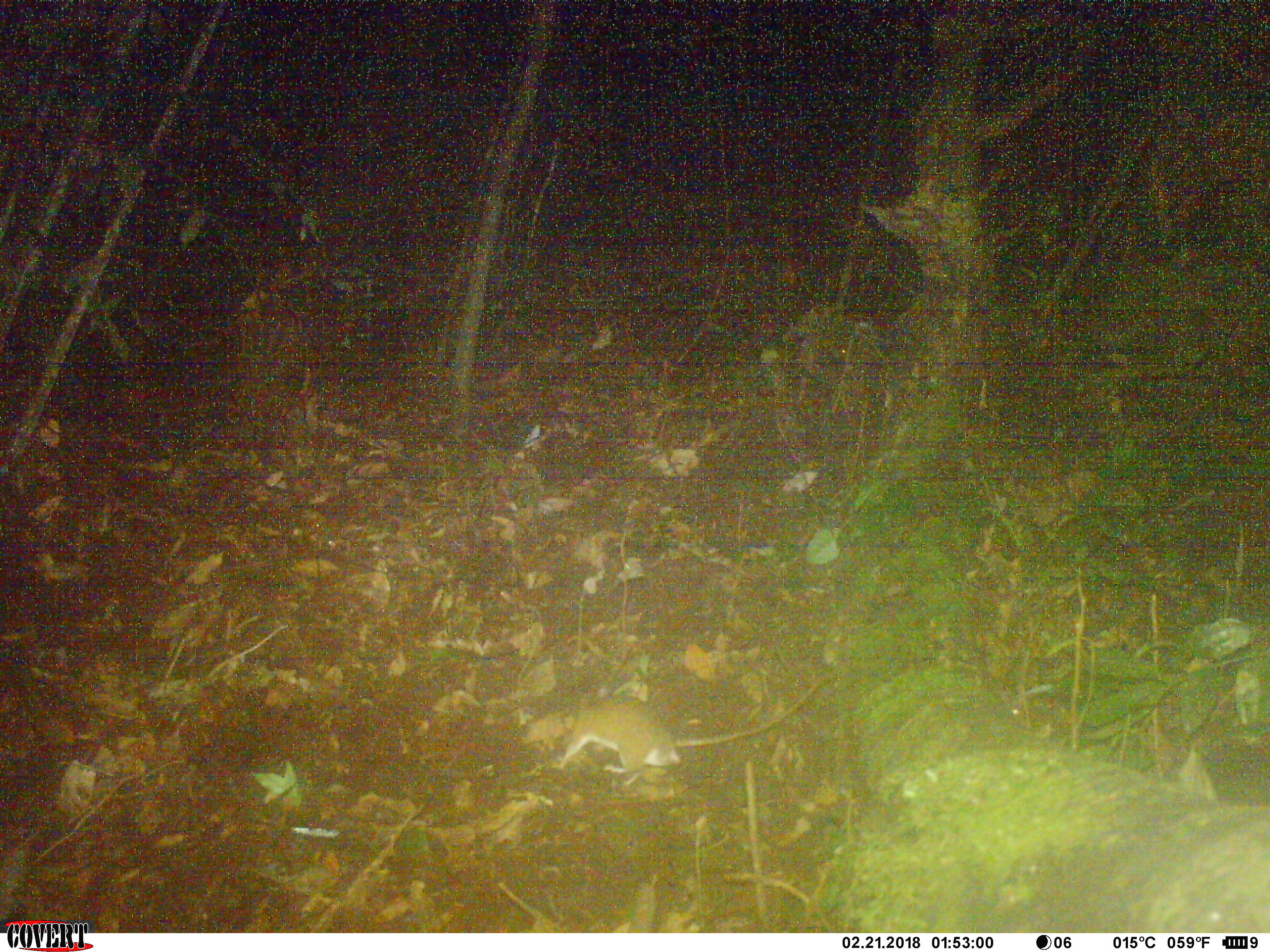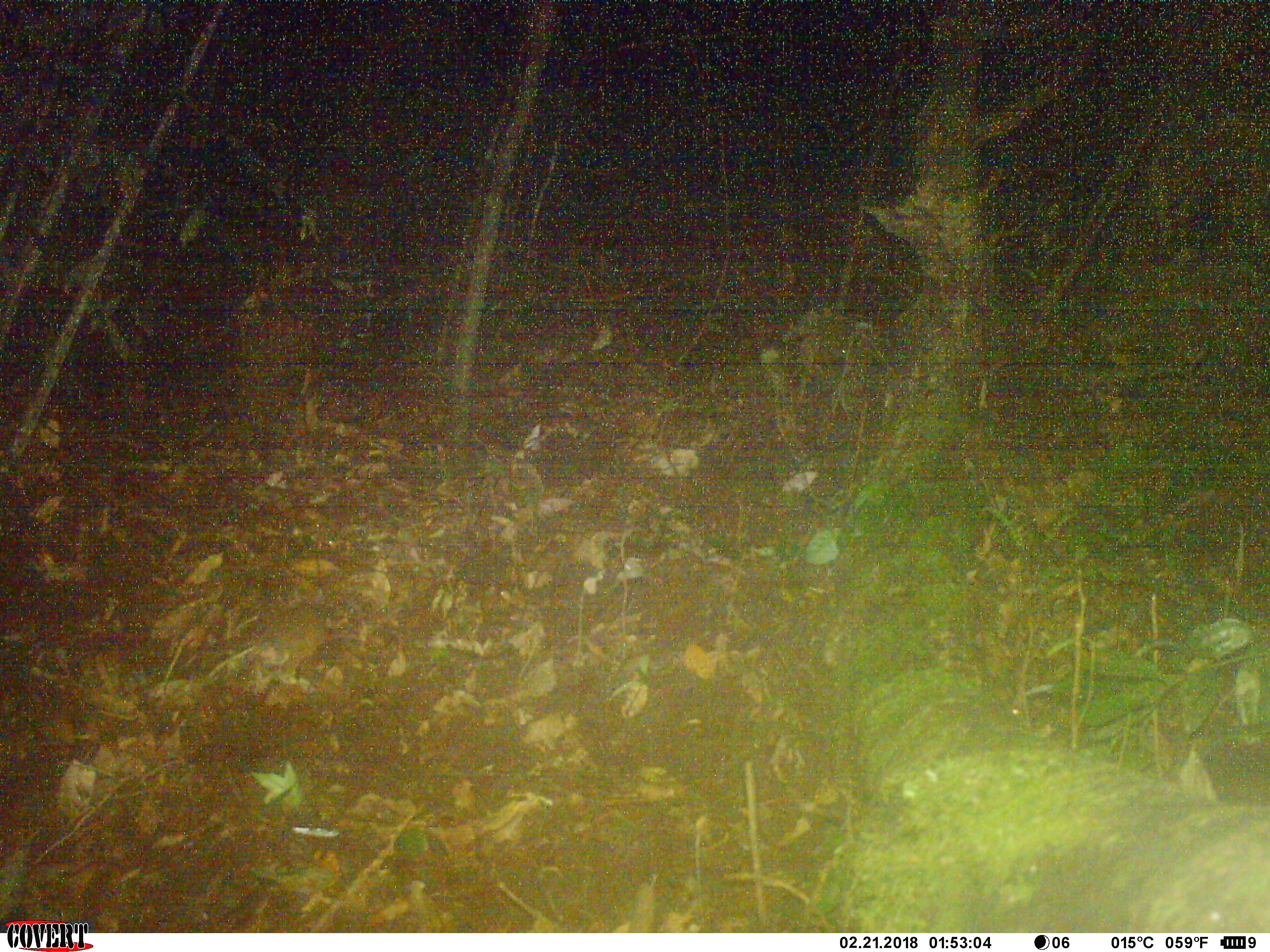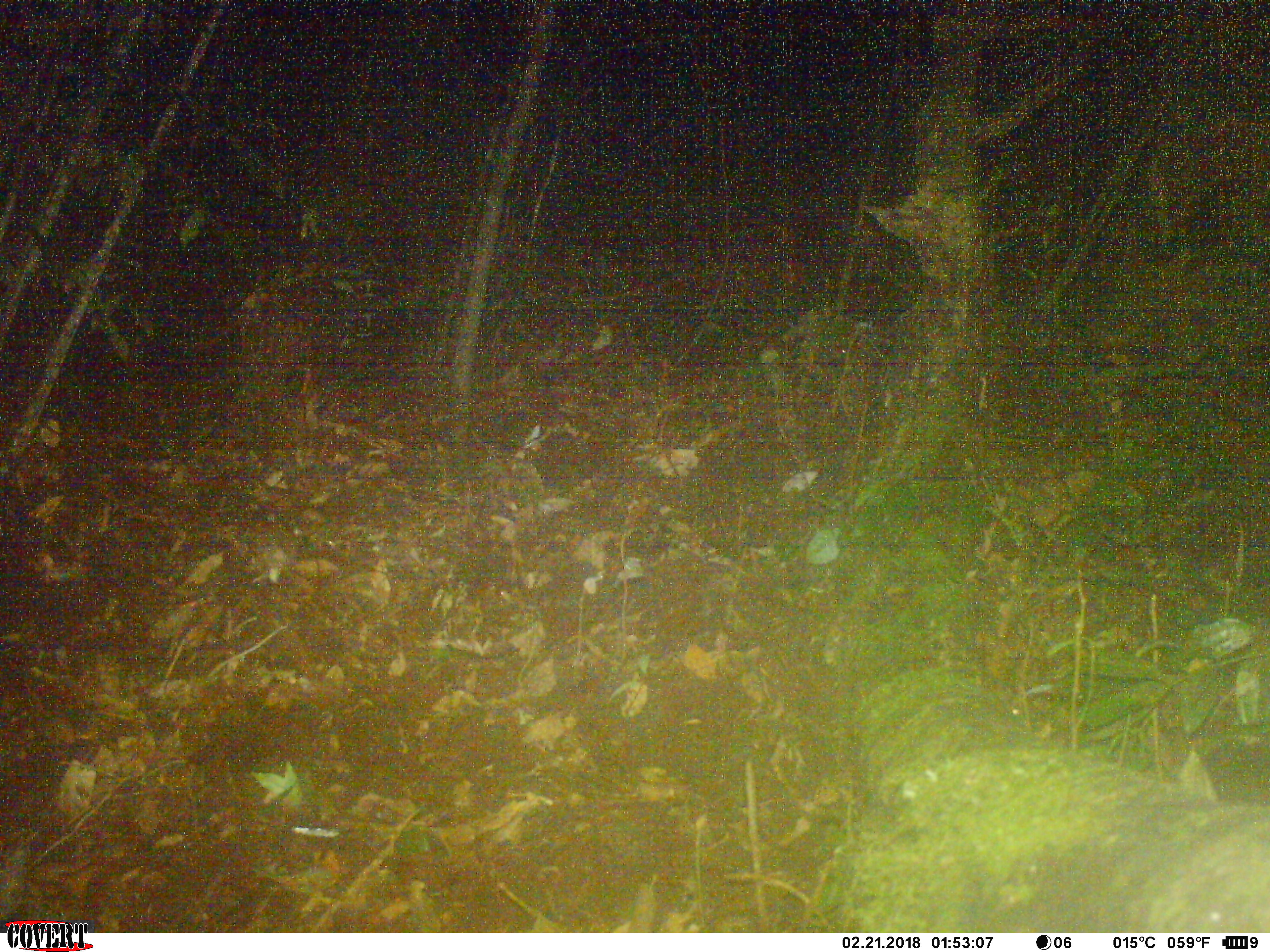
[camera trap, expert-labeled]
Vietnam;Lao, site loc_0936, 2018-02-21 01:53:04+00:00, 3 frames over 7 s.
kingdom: Animalia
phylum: Chordata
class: Mammalia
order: Rodentia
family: Muridae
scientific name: Muridae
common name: old-world mice and rats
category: unidentified murid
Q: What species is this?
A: Unidentified murid (old-world mice and rats) (Muridae).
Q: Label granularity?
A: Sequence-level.